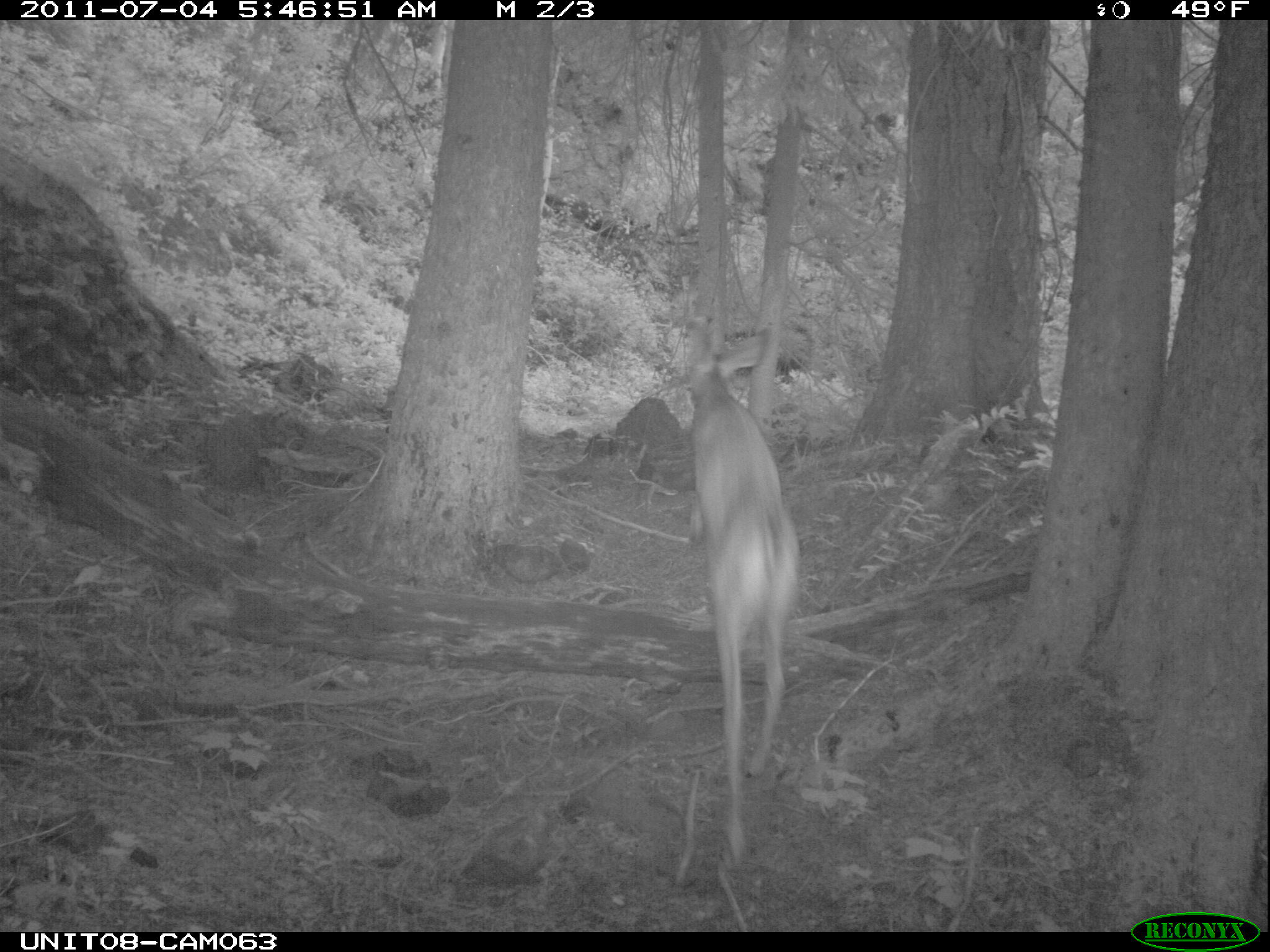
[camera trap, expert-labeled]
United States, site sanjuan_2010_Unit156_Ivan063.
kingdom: Animalia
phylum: Chordata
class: Mammalia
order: Artiodactyla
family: Cervidae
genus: Odocoileus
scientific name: Odocoileus hemionus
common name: mule deer